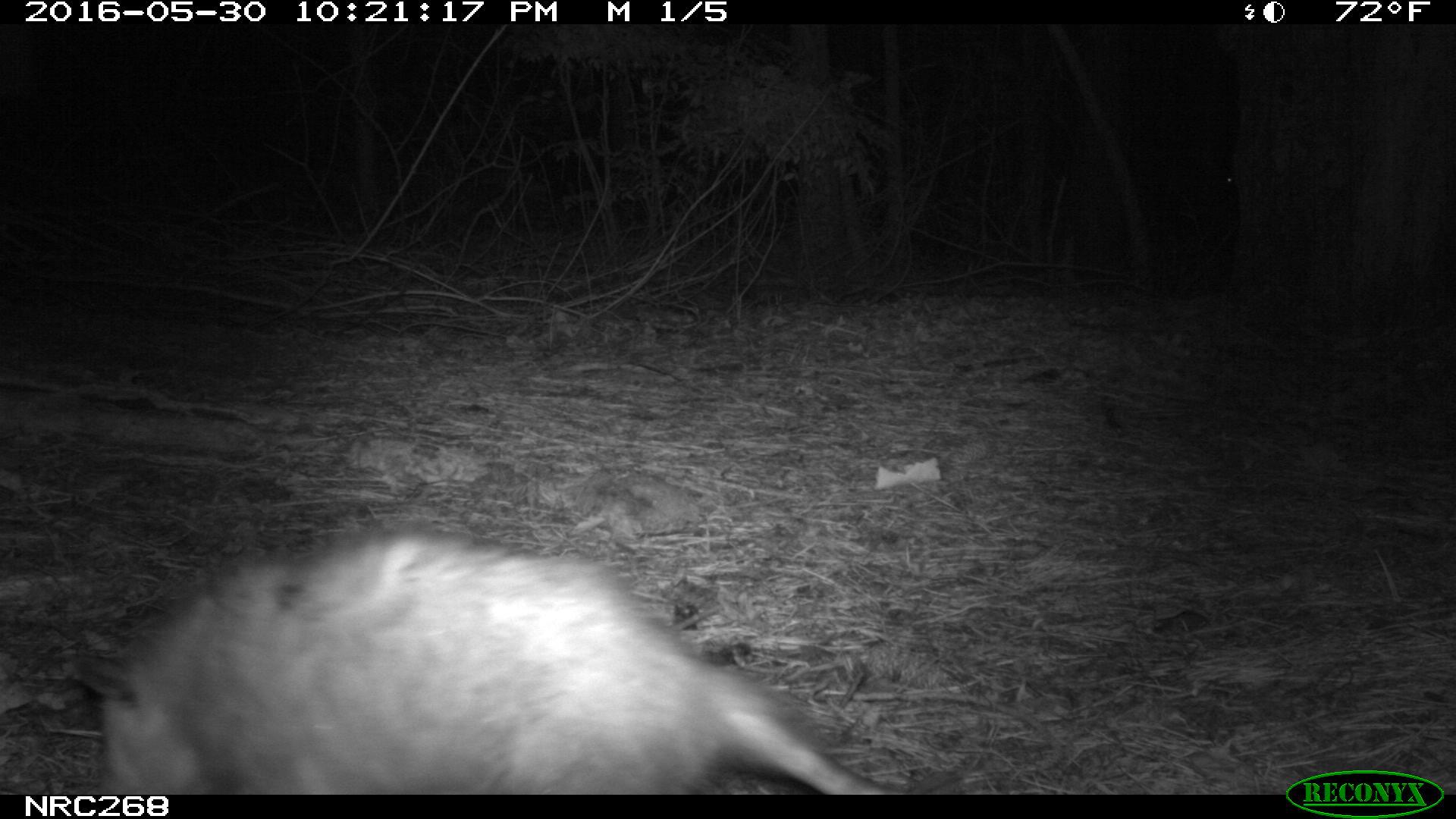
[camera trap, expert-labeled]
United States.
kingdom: Animalia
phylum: Chordata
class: Mammalia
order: Didelphimorphia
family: Didelphidae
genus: Didelphis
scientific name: Didelphis virginiana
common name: virginia opossum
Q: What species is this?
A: Virginia Opossum (Didelphis virginiana).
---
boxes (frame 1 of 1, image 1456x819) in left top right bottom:
Virginia Opossum: 84 509 903 798